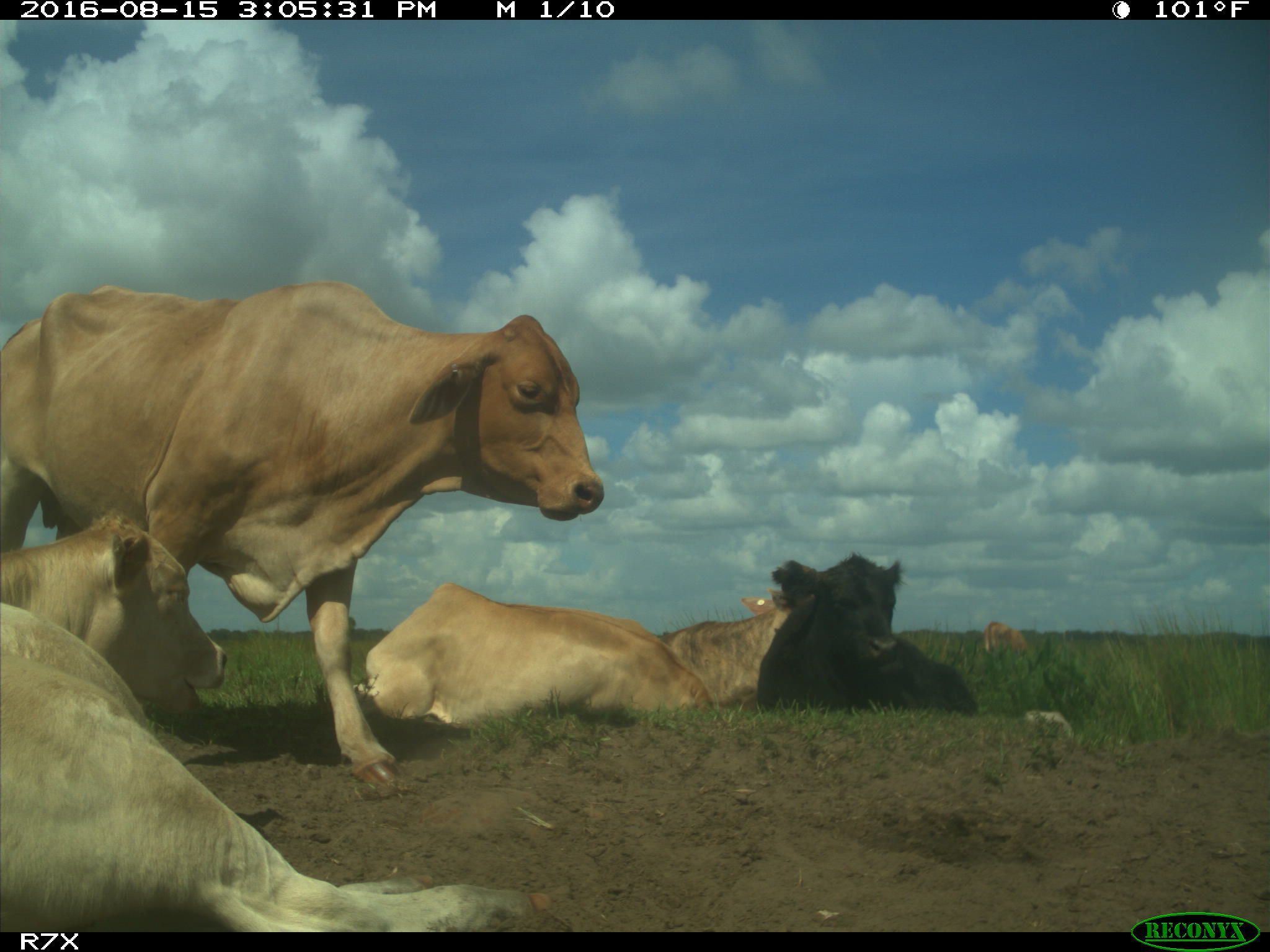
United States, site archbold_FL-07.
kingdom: Animalia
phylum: Chordata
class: Mammalia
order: Artiodactyla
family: Bovidae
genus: Bos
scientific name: Bos taurus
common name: domestic cow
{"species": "Bos taurus (domestic cow)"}